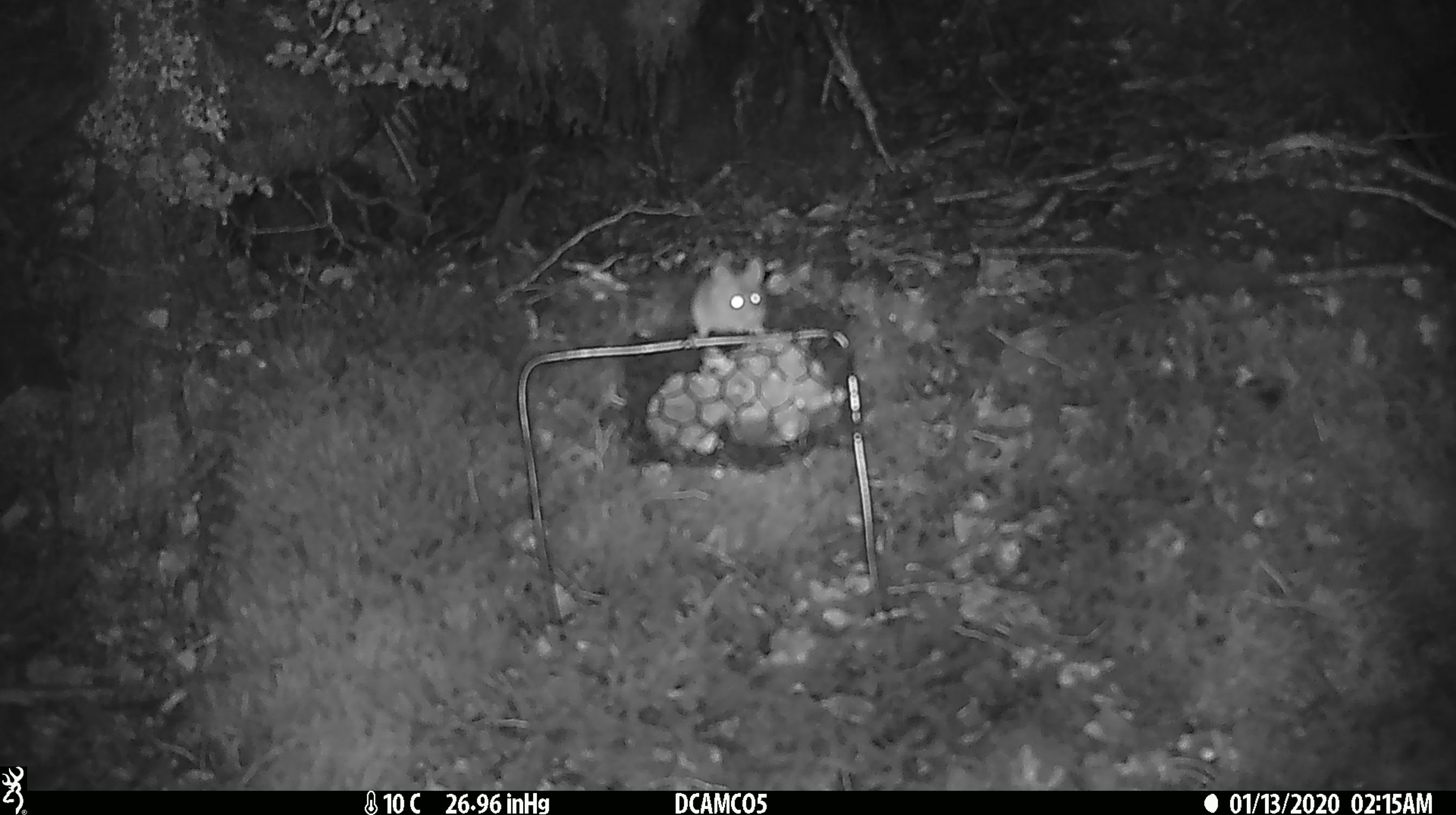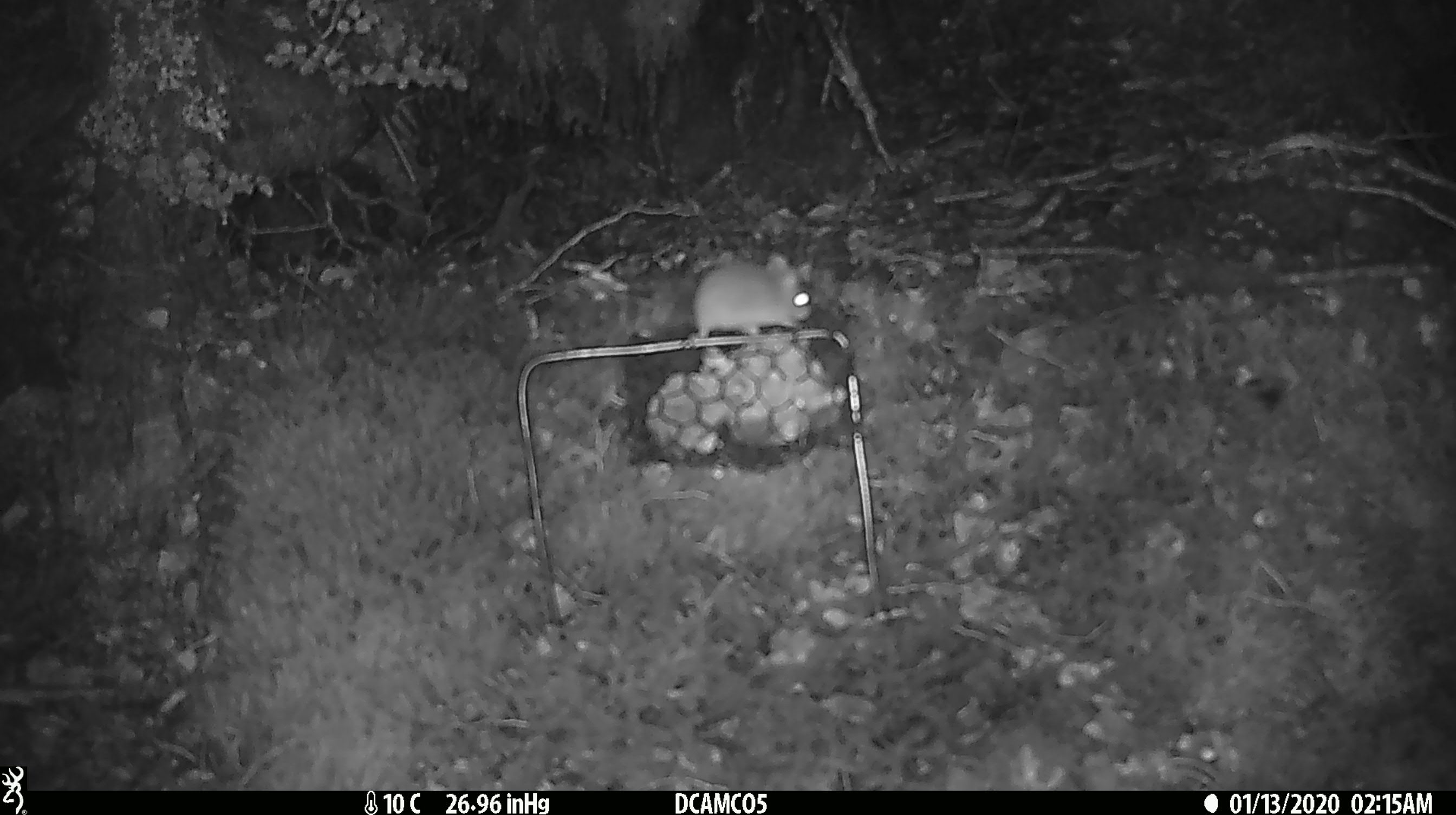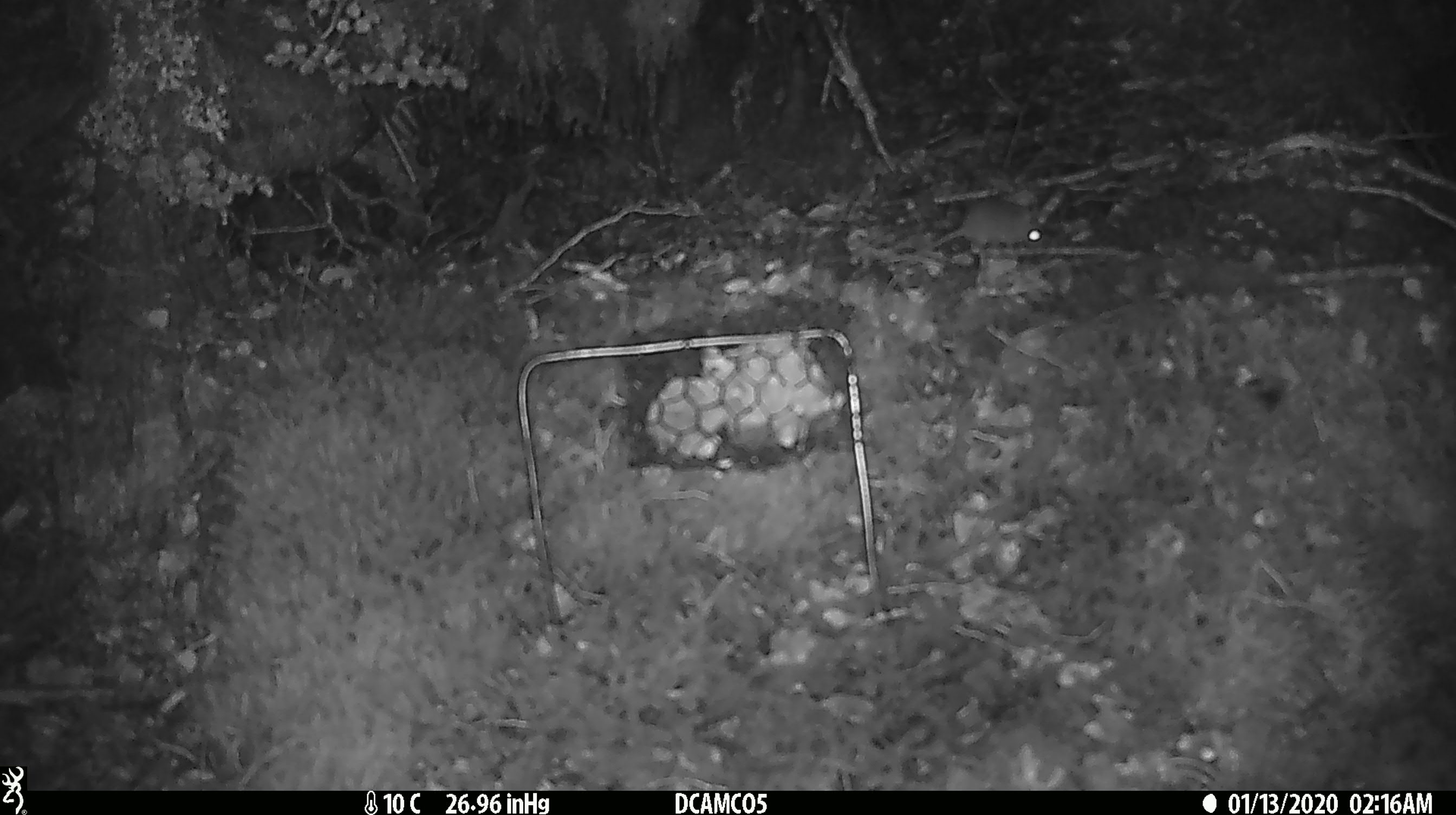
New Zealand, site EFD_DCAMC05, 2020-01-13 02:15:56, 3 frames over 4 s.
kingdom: Animalia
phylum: Chordata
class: Mammalia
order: Rodentia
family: Muridae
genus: Mus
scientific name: Mus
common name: mouse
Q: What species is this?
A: Mouse (Mus).